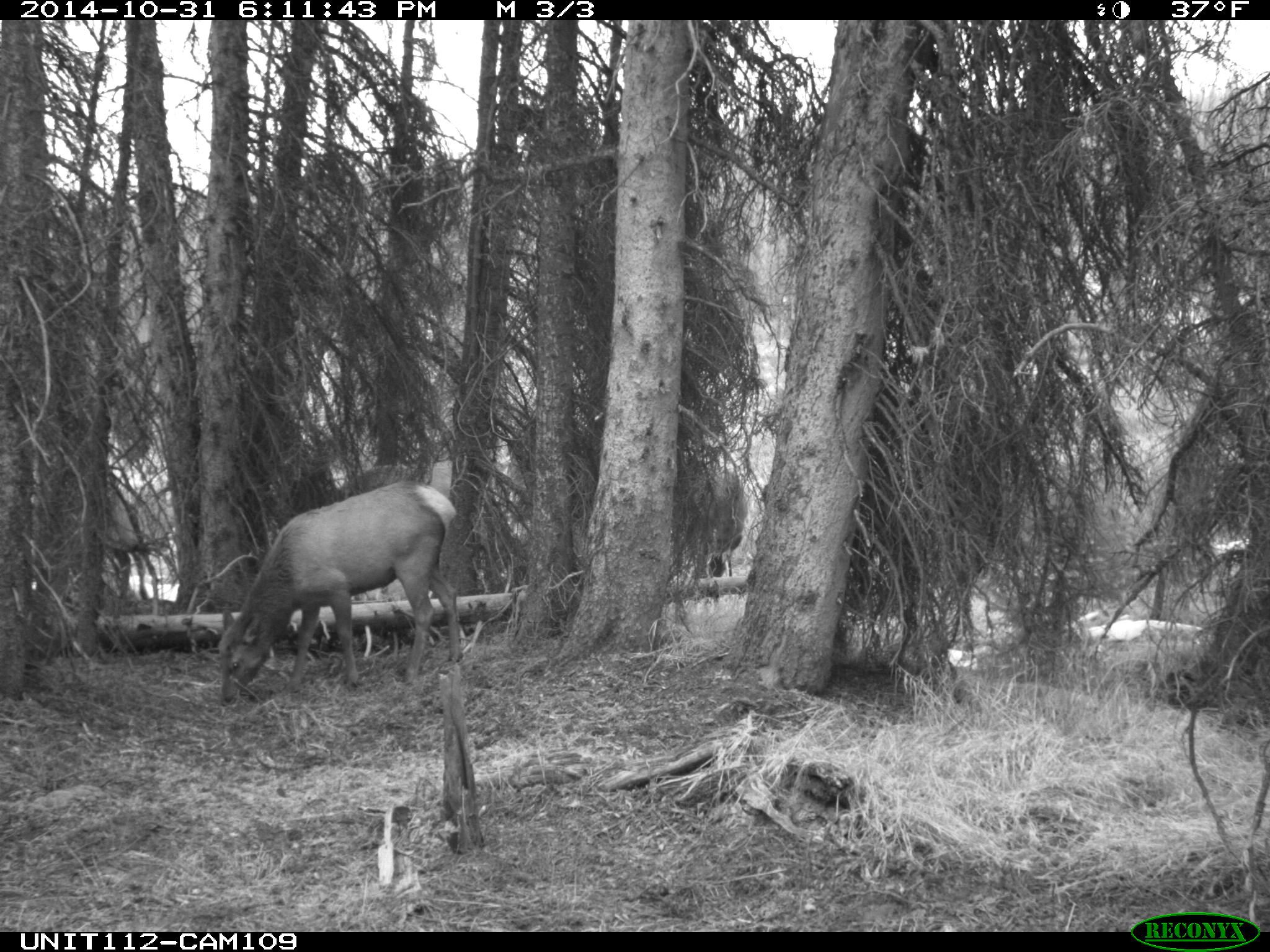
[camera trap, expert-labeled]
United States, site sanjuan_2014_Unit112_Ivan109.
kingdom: Animalia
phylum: Chordata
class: Mammalia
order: Artiodactyla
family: Cervidae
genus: Cervus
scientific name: Cervus elaphus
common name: red deer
Cervus elaphus (red deer).